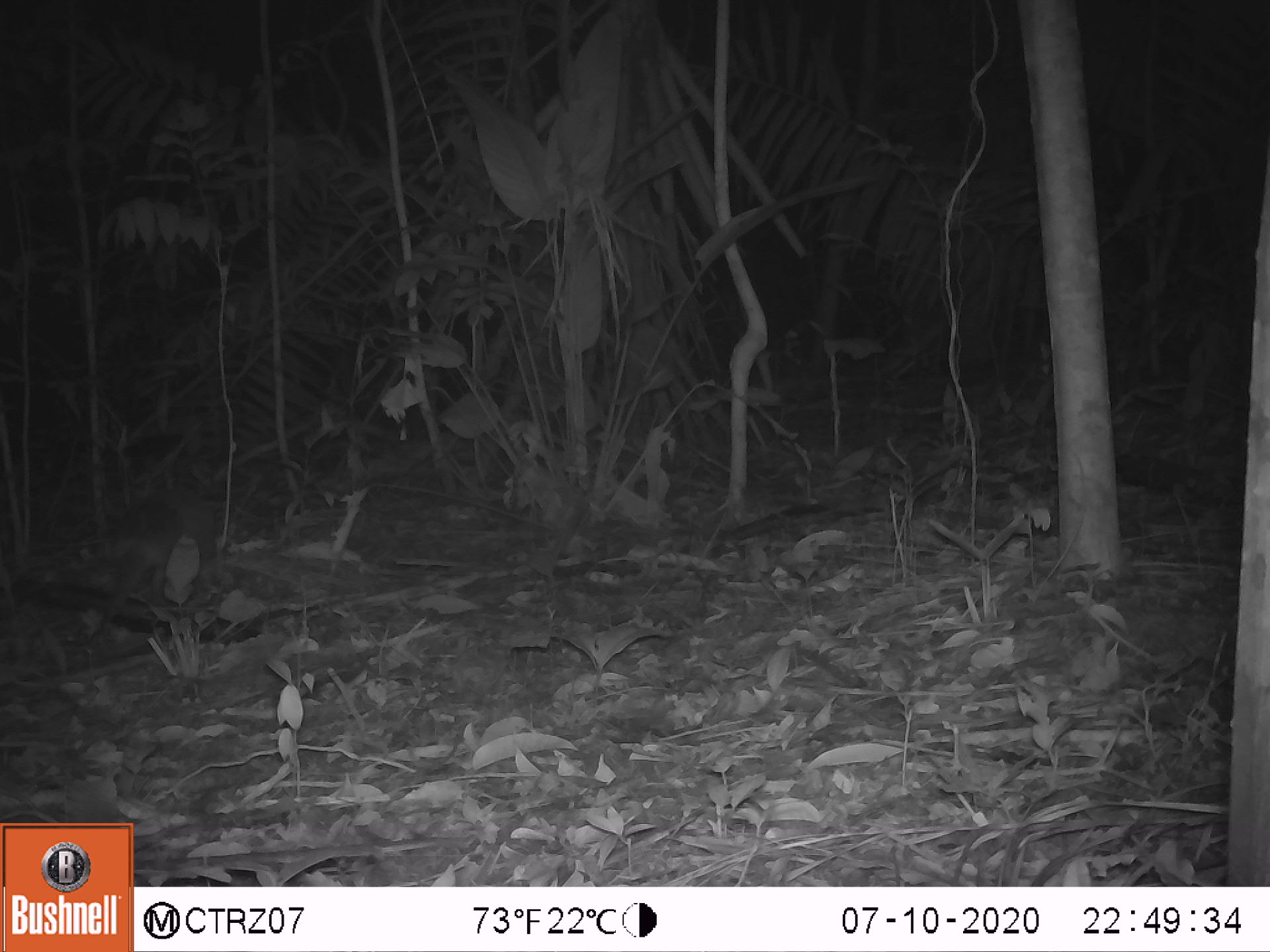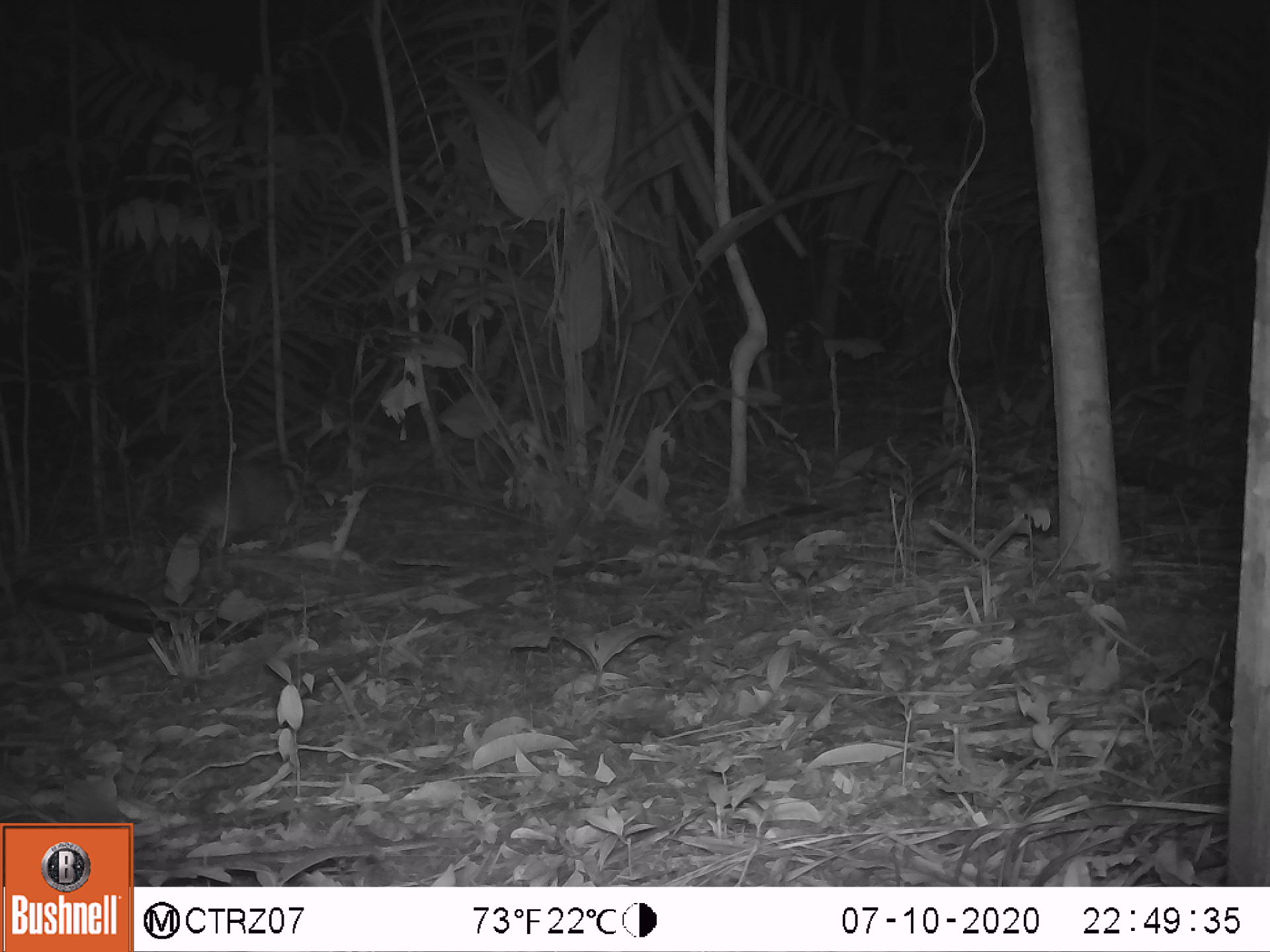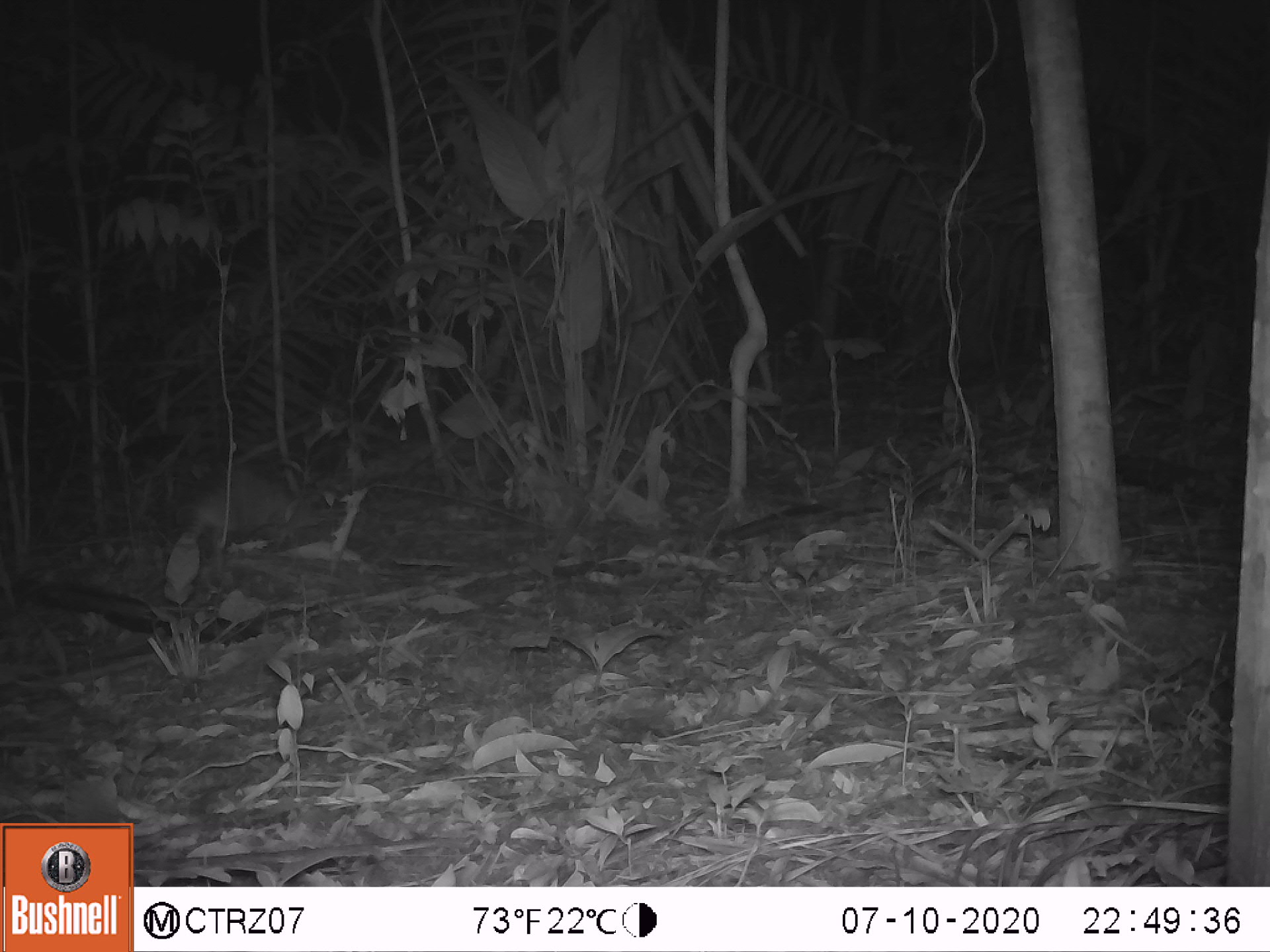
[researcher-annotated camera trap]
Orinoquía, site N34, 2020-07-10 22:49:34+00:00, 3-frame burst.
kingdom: Animalia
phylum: Chordata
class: Mammalia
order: Cingulata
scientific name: Cingulata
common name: armadillo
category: unknown armadillo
Unknown armadillo (armadillo) (Cingulata).